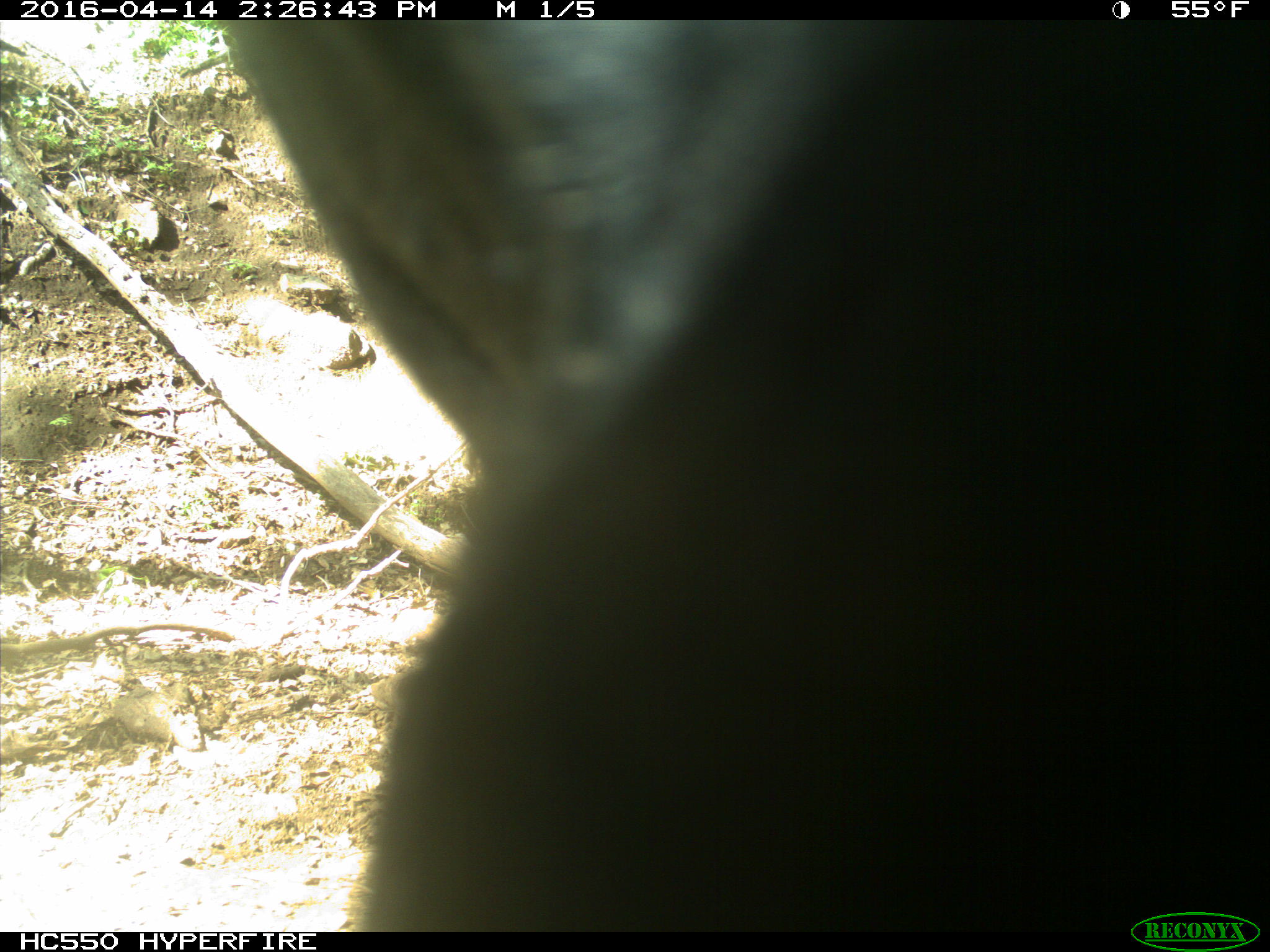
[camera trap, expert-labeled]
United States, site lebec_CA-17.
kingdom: Animalia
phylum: Chordata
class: Mammalia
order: Artiodactyla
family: Bovidae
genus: Bos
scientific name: Bos taurus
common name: domestic cow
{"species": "Bos taurus (domestic cow)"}